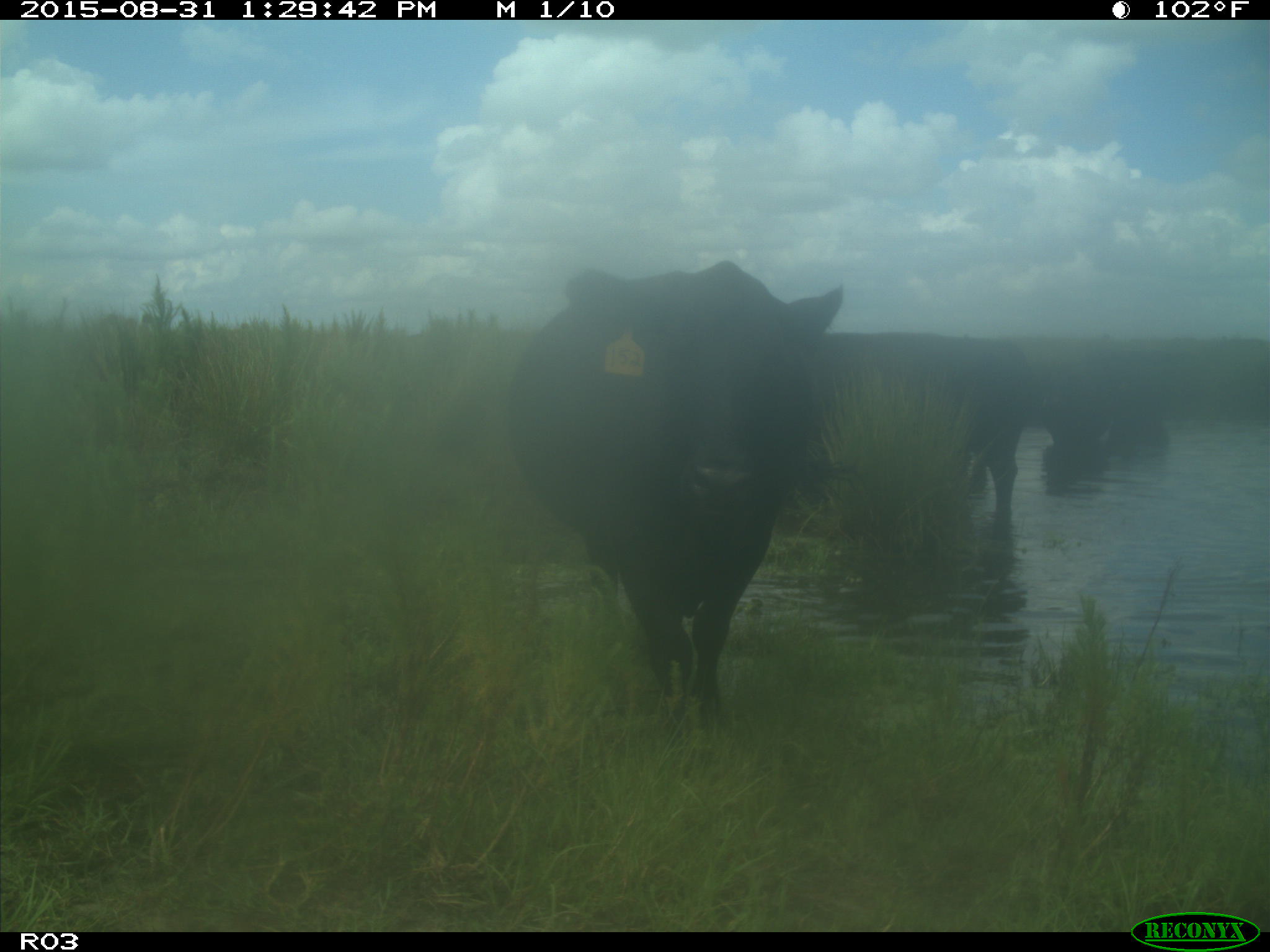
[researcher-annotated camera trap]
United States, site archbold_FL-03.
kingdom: Animalia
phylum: Chordata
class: Mammalia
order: Artiodactyla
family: Bovidae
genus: Bos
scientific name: Bos taurus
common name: domestic cow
Bos taurus (domestic cow).